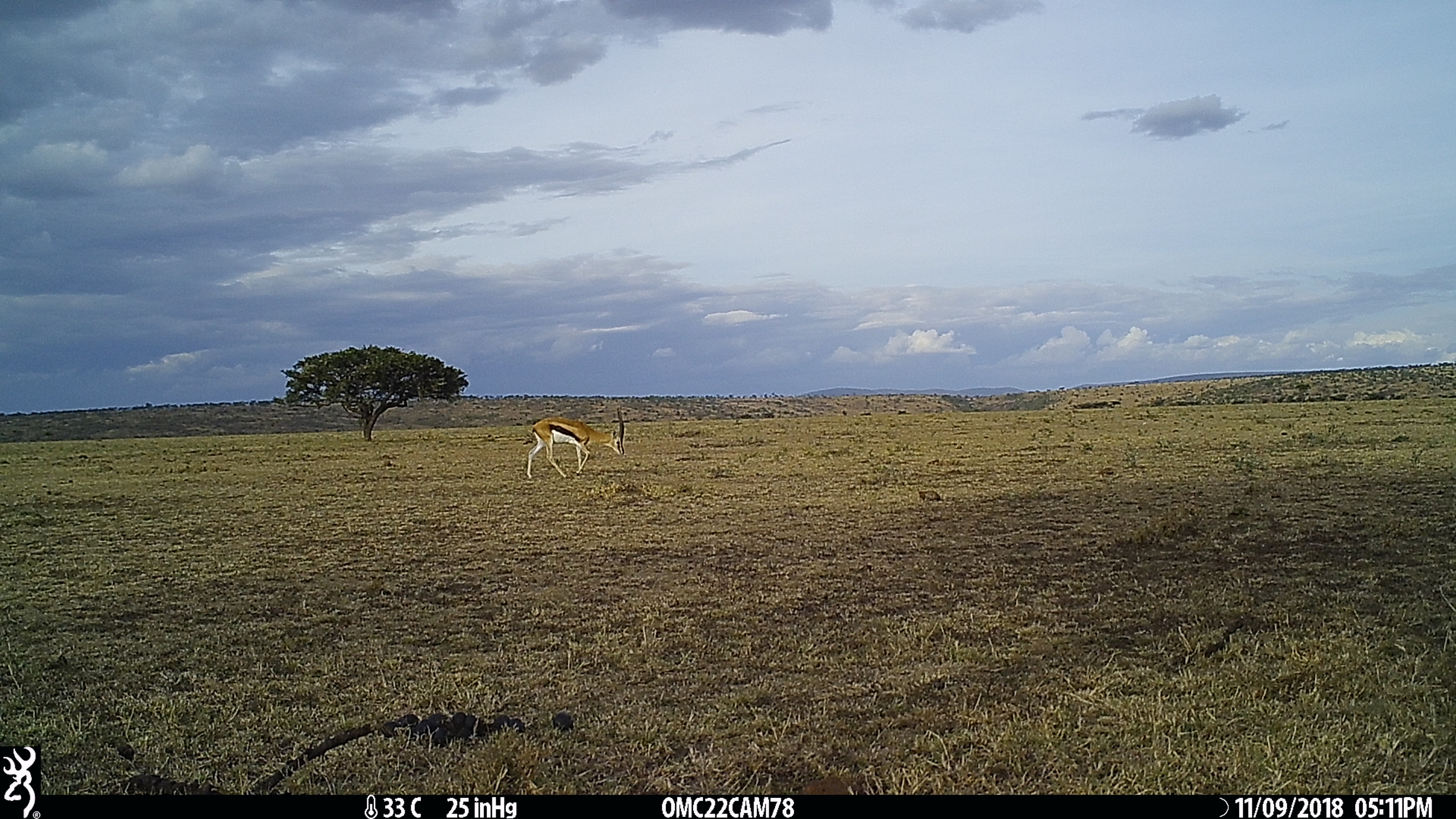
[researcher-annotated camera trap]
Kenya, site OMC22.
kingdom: Animalia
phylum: Chordata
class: Mammalia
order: Artiodactyla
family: Bovidae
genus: Eudorcas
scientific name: Eudorcas thomsonii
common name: thomon's gazelle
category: gazelle thomsons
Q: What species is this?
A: Gazelle thomsons (thomon's gazelle) (Eudorcas thomsonii).